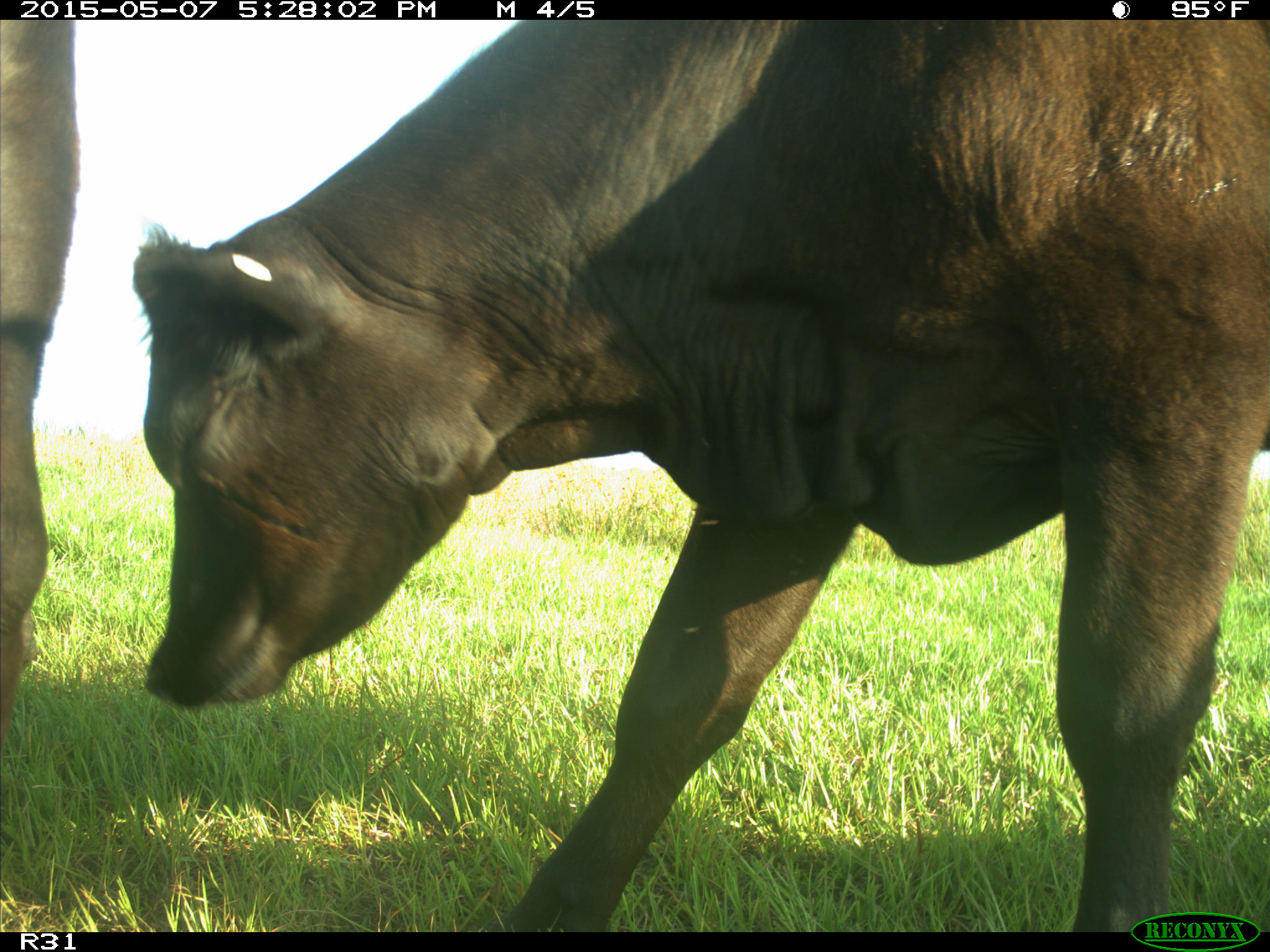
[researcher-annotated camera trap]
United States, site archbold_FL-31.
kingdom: Animalia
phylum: Chordata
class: Mammalia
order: Artiodactyla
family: Bovidae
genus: Bos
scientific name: Bos taurus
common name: domestic cow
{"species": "Bos taurus (domestic cow)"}